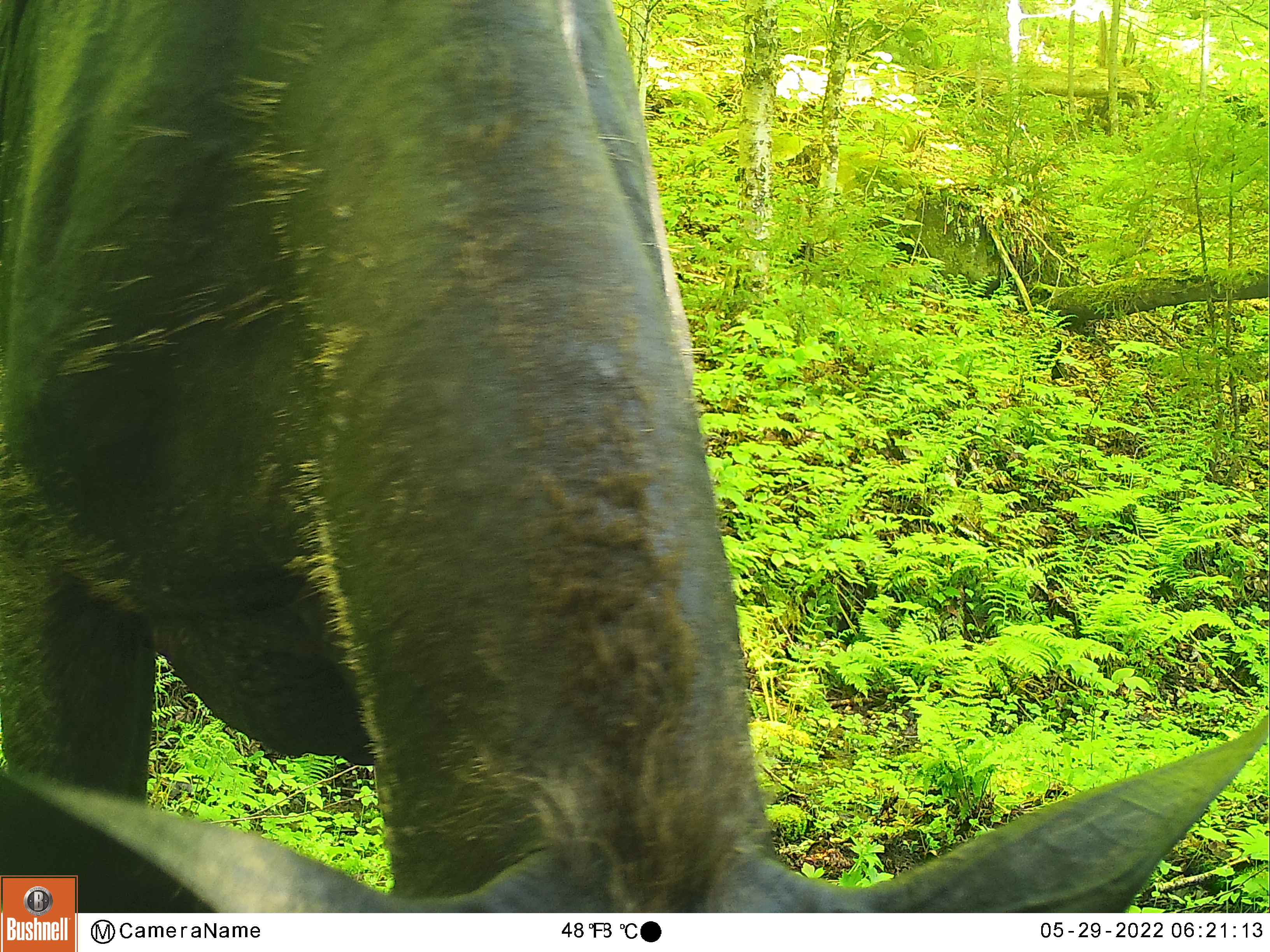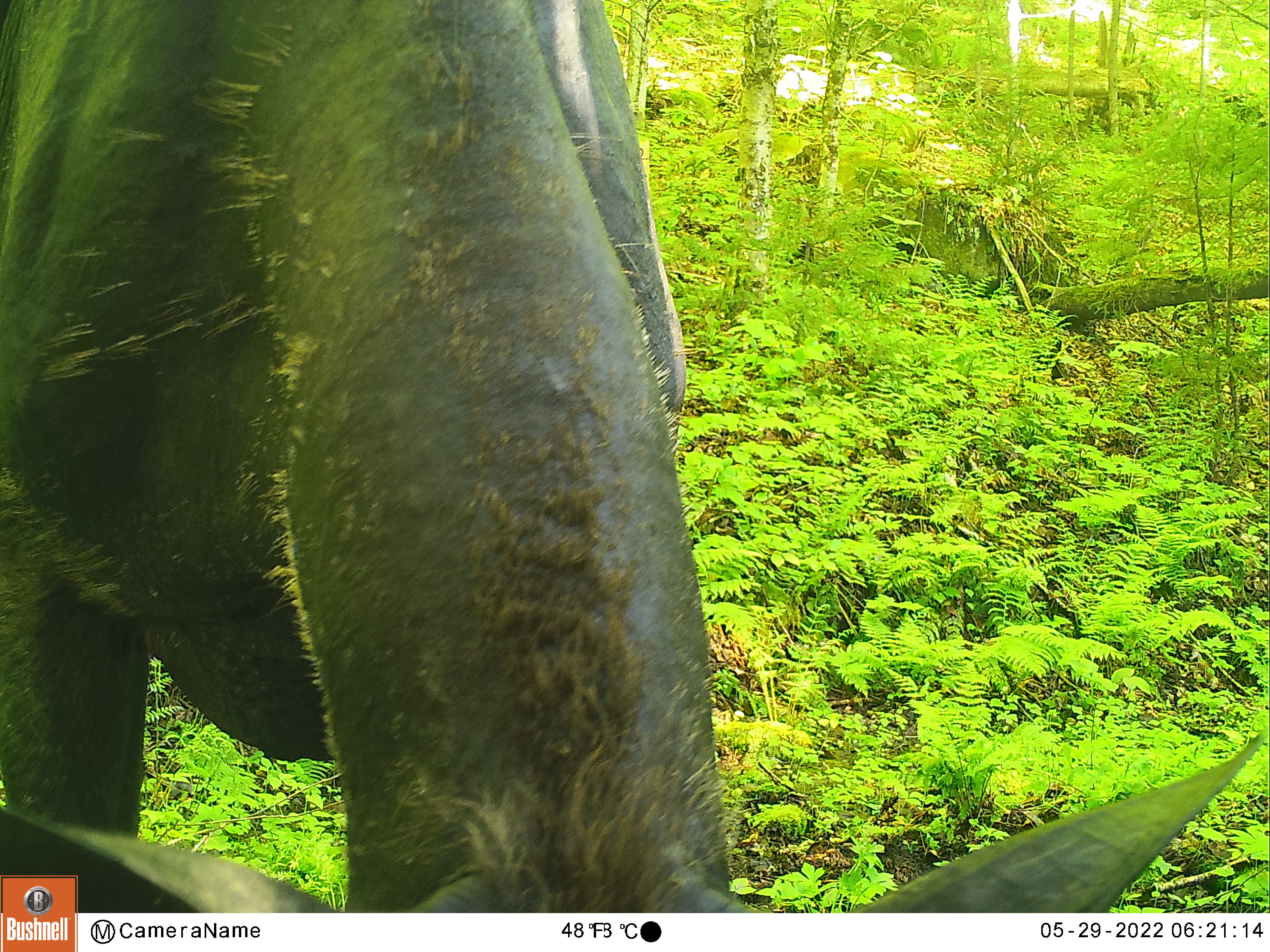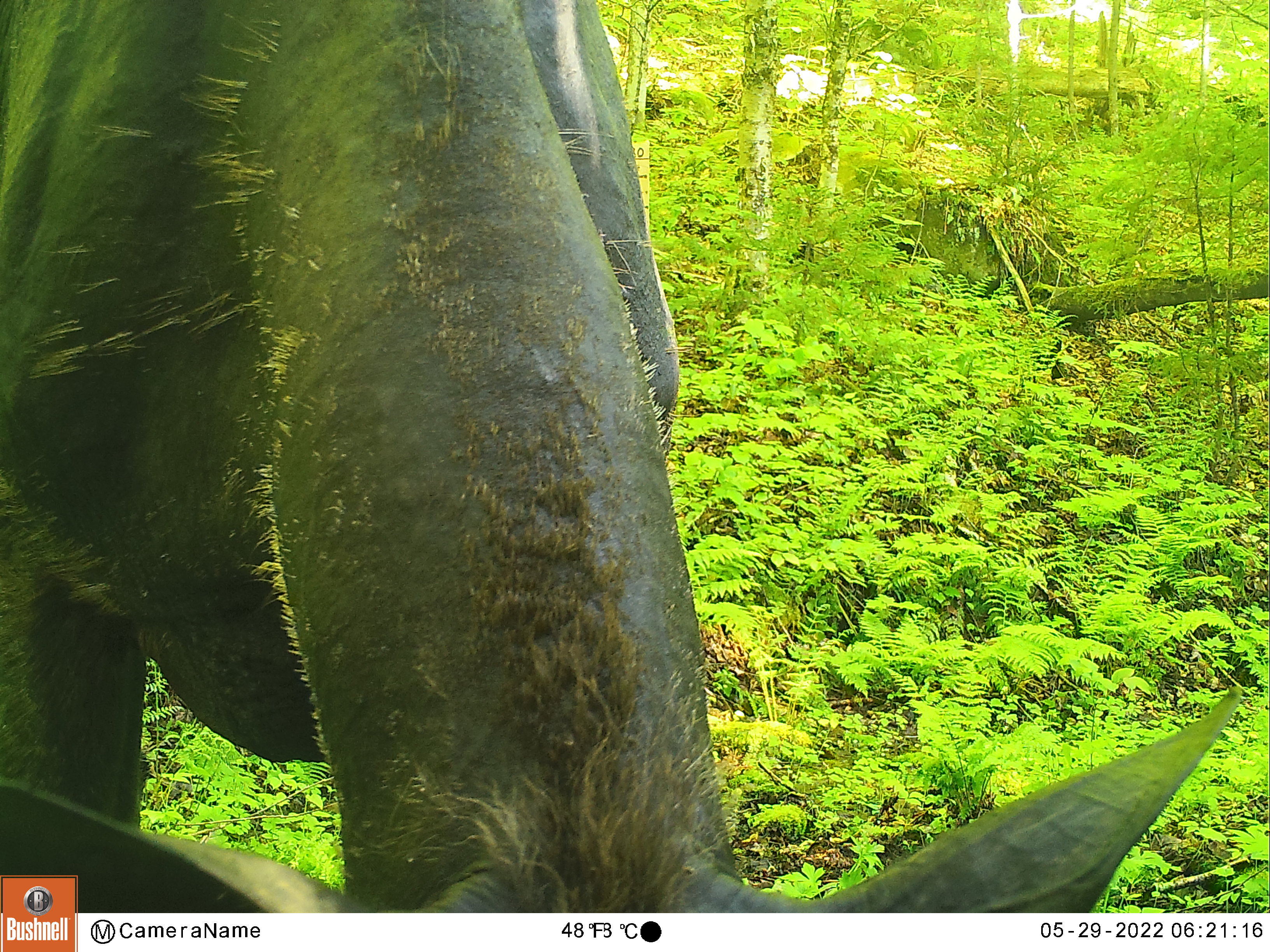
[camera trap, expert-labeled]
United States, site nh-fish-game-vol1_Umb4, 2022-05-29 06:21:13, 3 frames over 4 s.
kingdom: Animalia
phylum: Chordata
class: Mammalia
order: Artiodactyla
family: Cervidae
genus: Alces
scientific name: Alces alces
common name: moose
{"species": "moose (Alces alces)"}